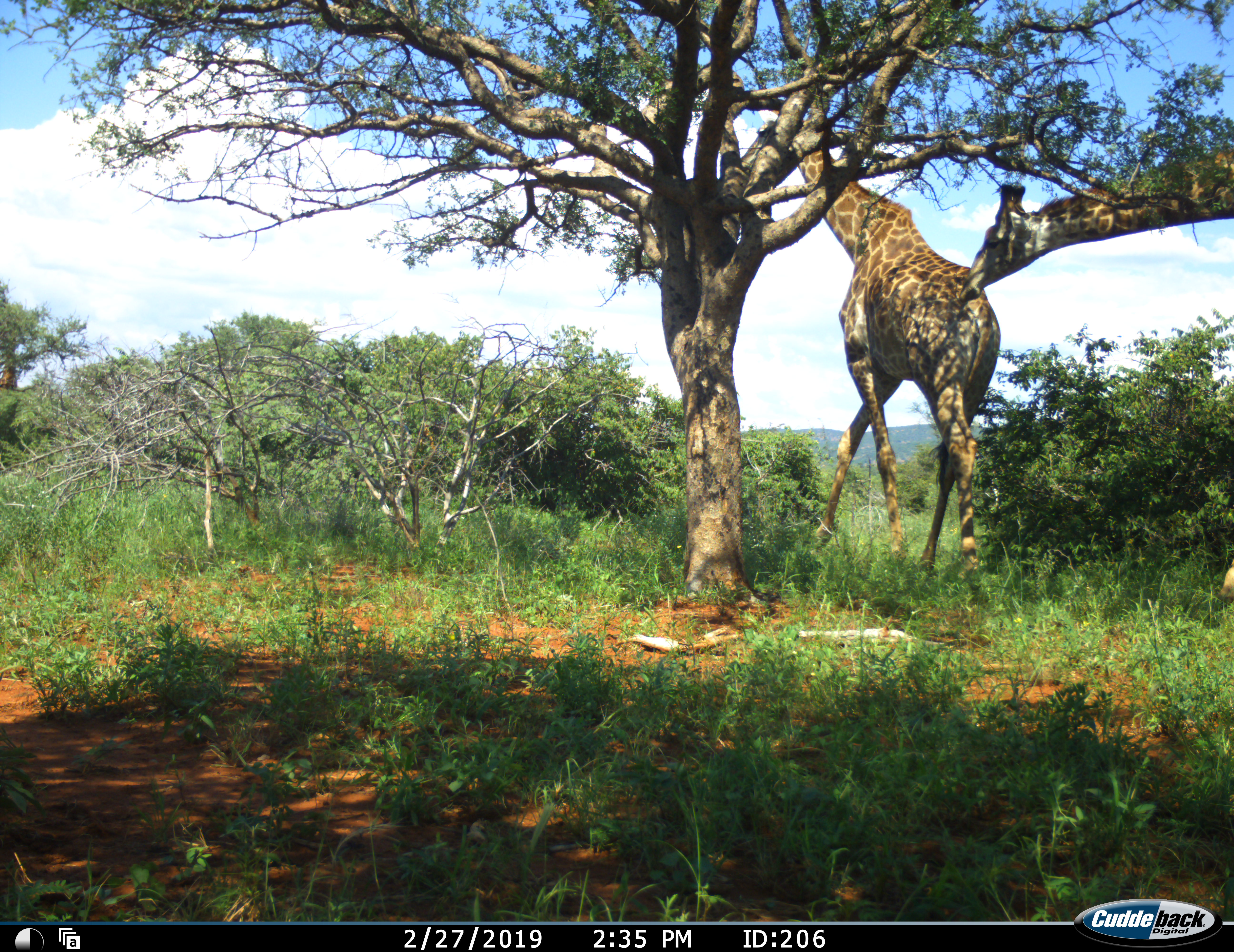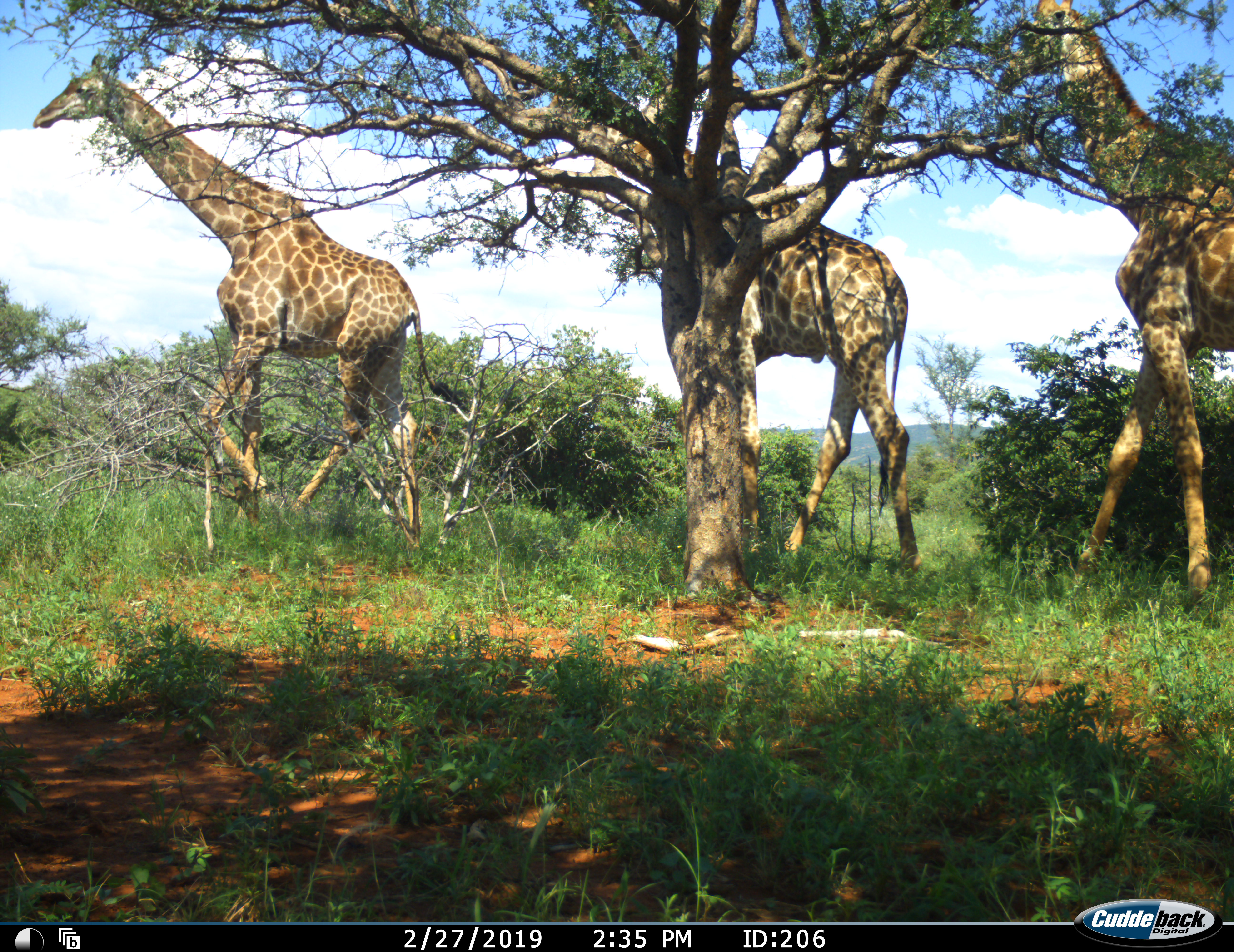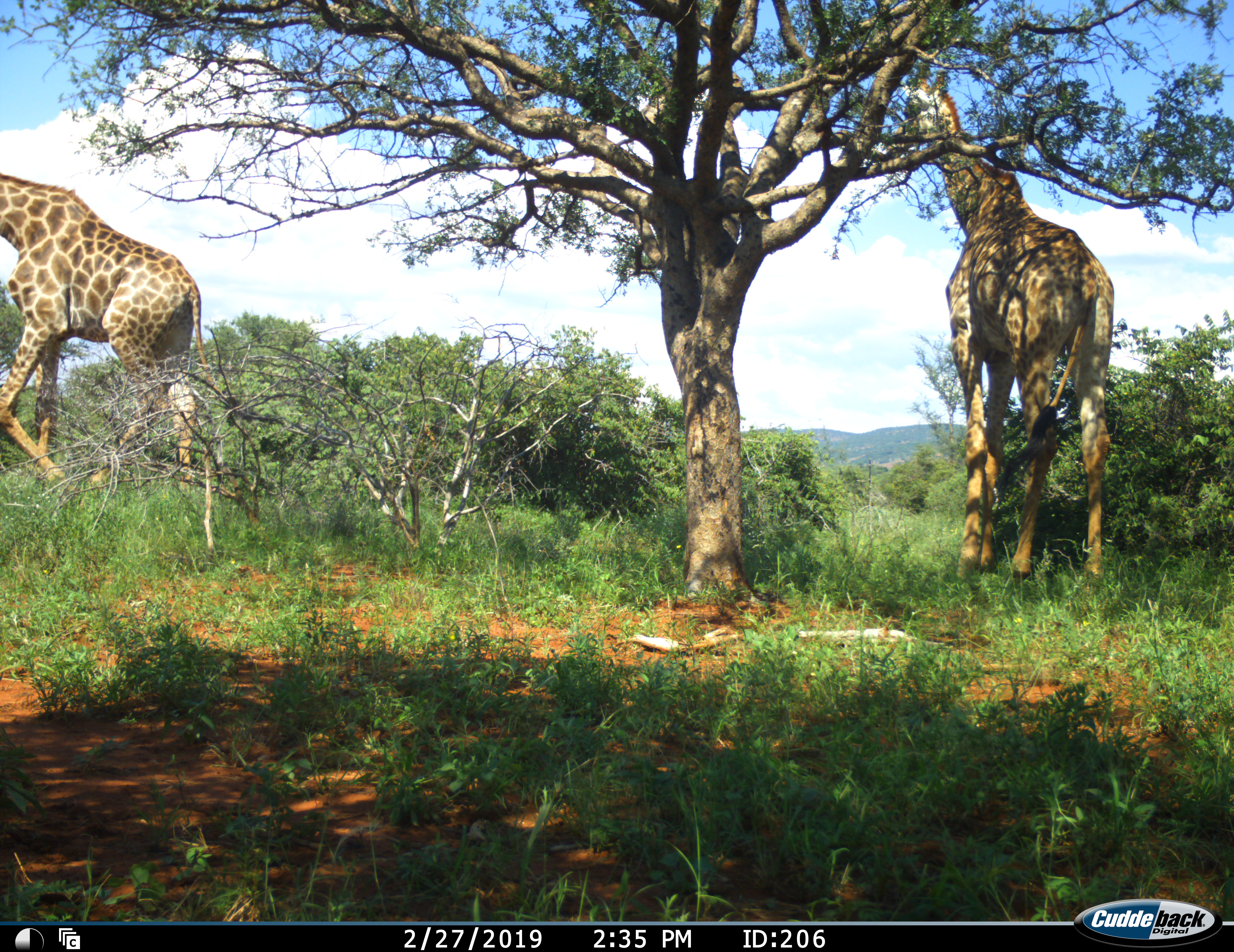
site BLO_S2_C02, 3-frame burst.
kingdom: Animalia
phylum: Chordata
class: Mammalia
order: Artiodactyla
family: Giraffidae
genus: Giraffa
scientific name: Giraffa camelopardalis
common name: giraffe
Giraffe (Giraffa camelopardalis), count 3. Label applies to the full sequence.